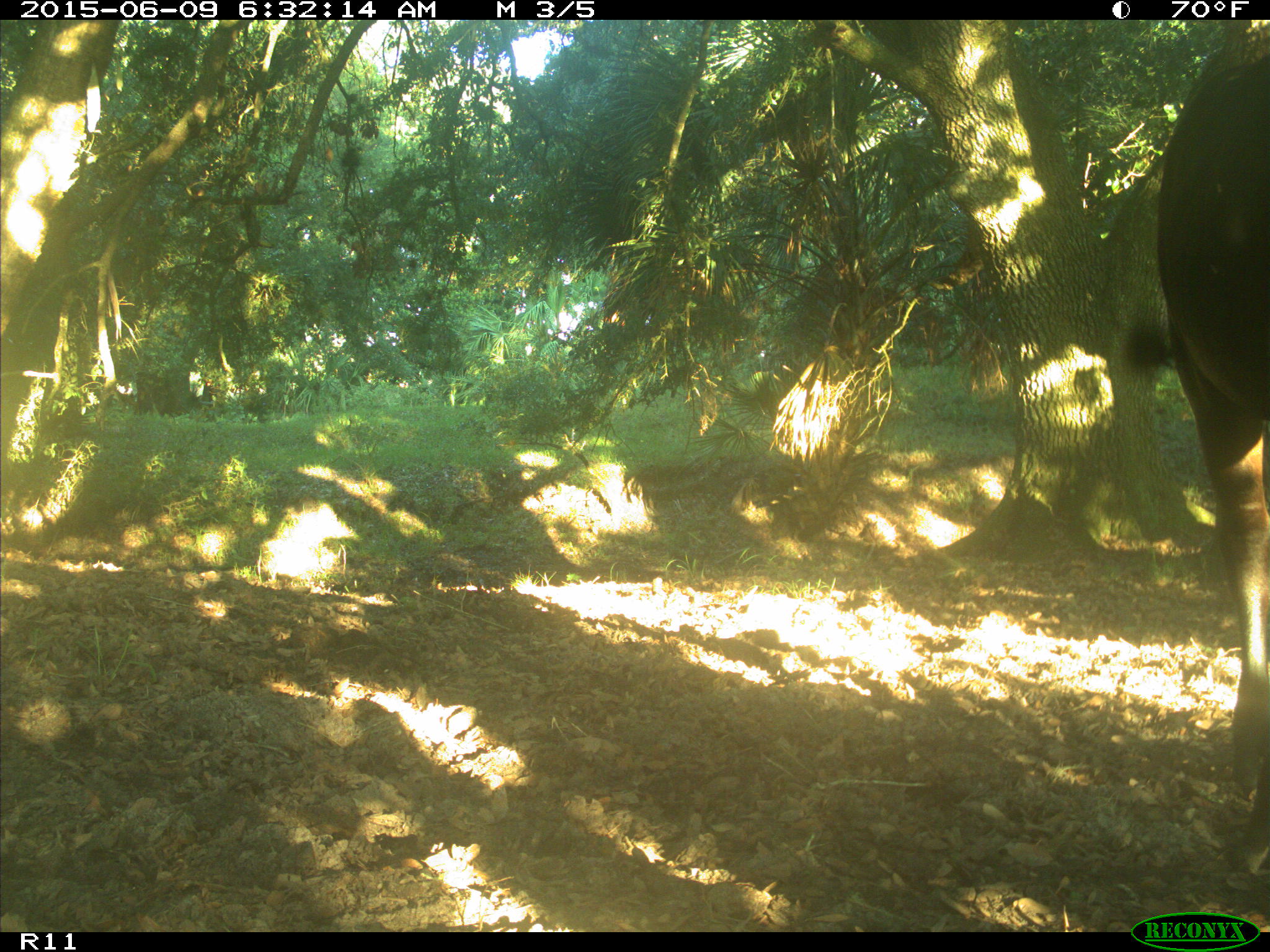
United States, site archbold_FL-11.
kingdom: Animalia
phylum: Chordata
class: Mammalia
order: Artiodactyla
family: Bovidae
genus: Bos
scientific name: Bos taurus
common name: domestic cow